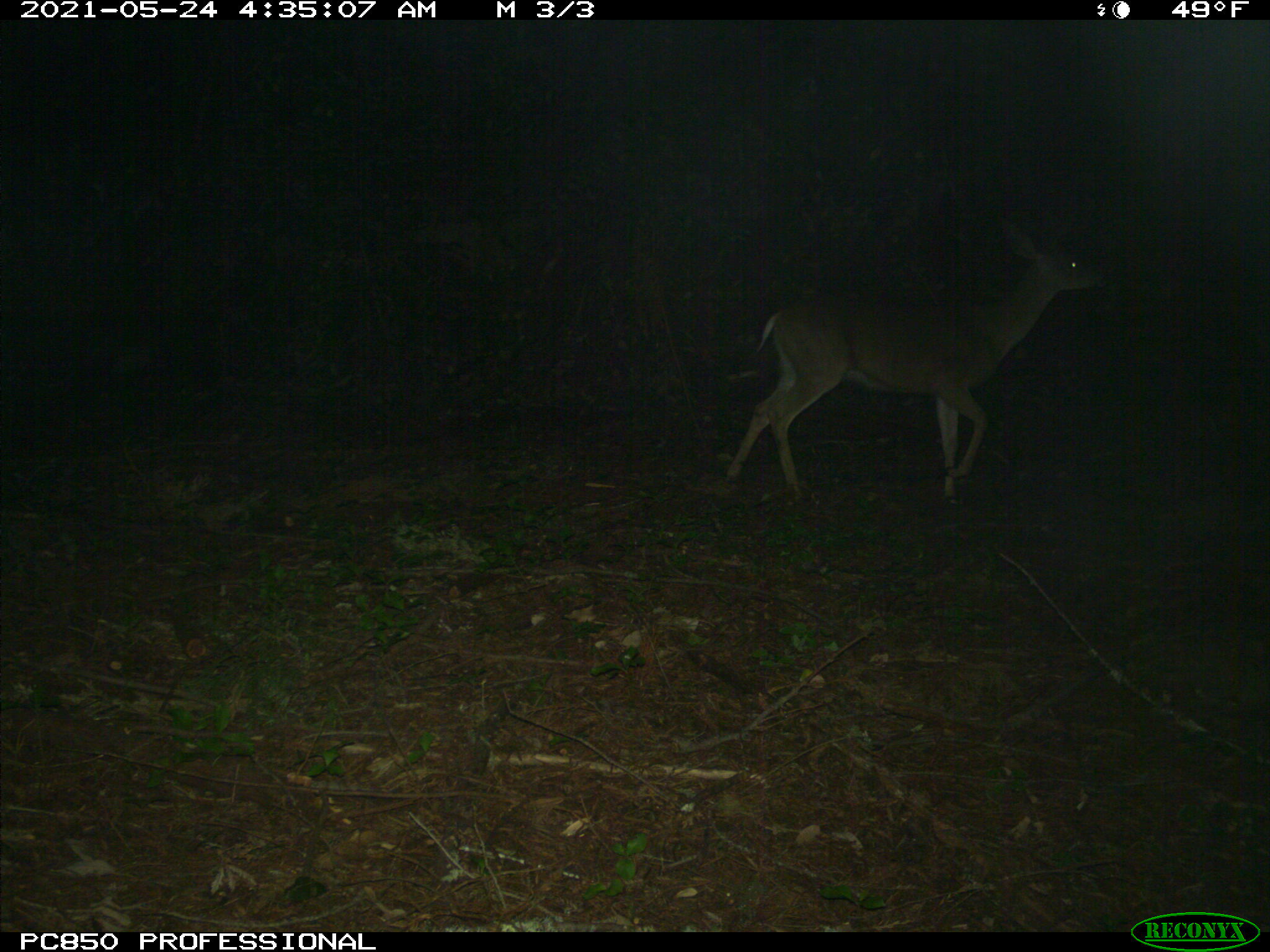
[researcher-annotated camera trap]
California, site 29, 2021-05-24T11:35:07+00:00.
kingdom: Animalia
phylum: Chordata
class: Mammalia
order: Artiodactyla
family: Cervidae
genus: Odocoileus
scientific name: Odocoileus hemionus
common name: mule deer